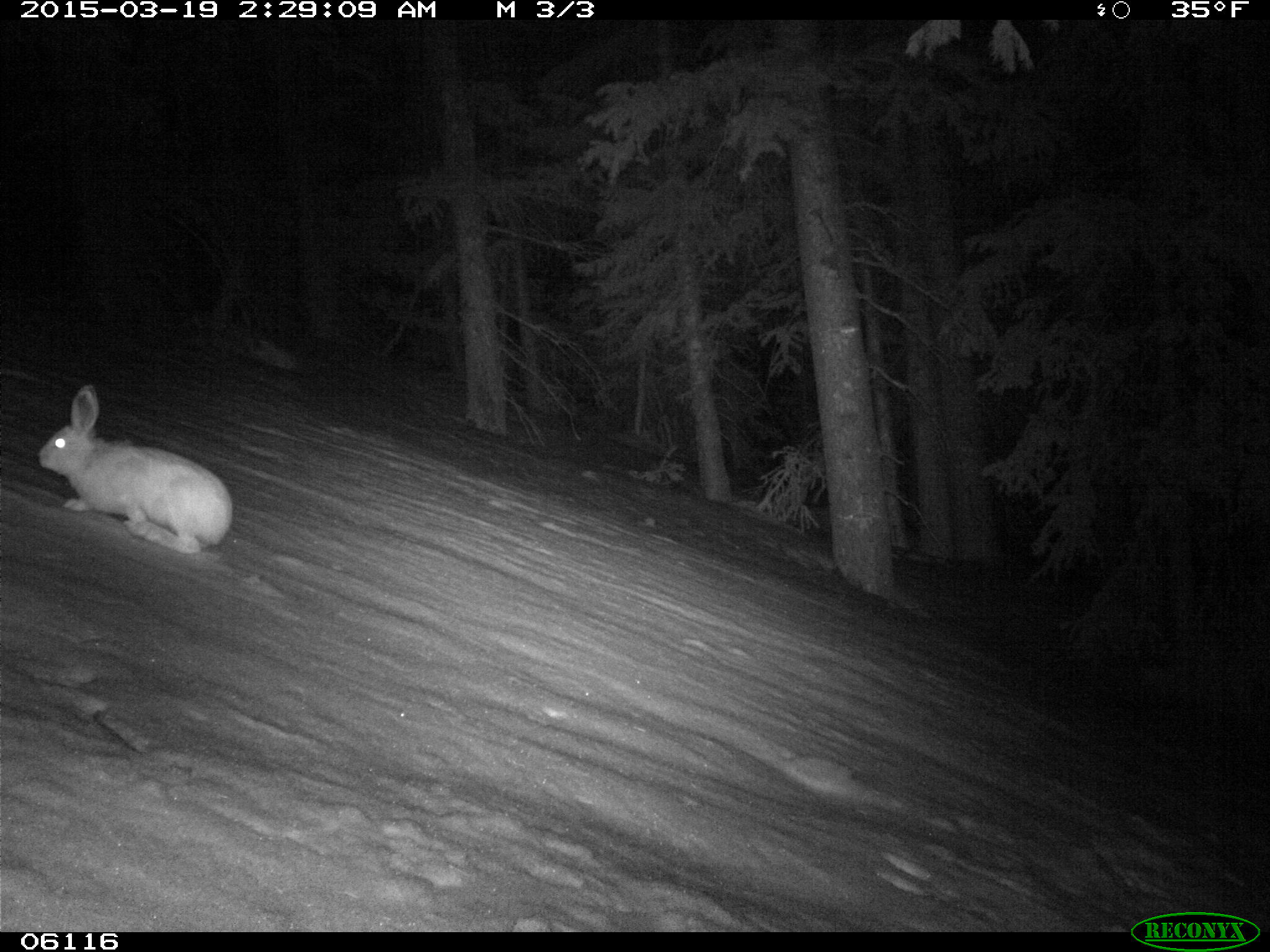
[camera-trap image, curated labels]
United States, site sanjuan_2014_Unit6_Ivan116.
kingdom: Animalia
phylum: Chordata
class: Mammalia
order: Lagomorpha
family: Leporidae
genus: Lepus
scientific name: Lepus americanus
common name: snowshoe hare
Lepus americanus (snowshoe hare).